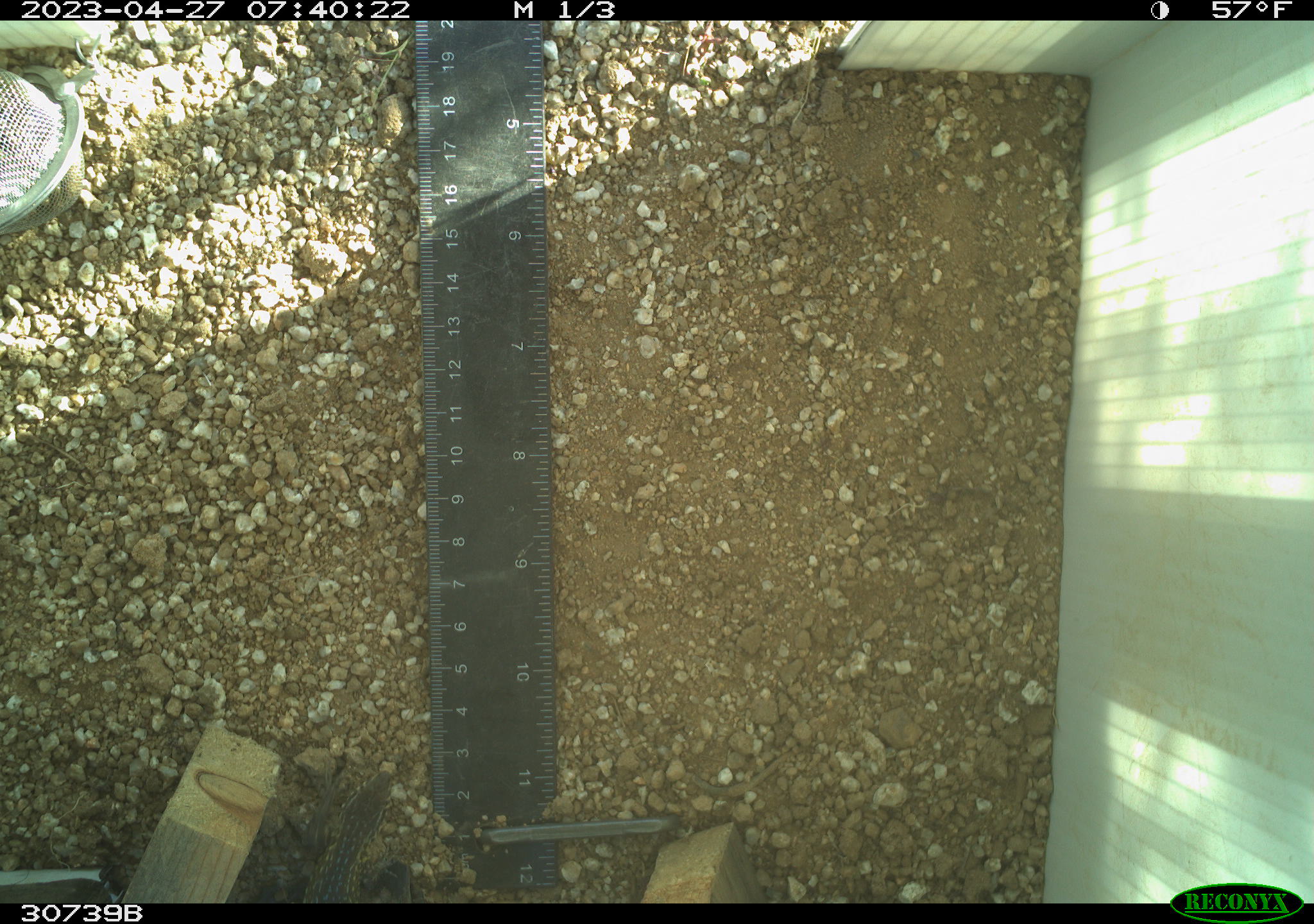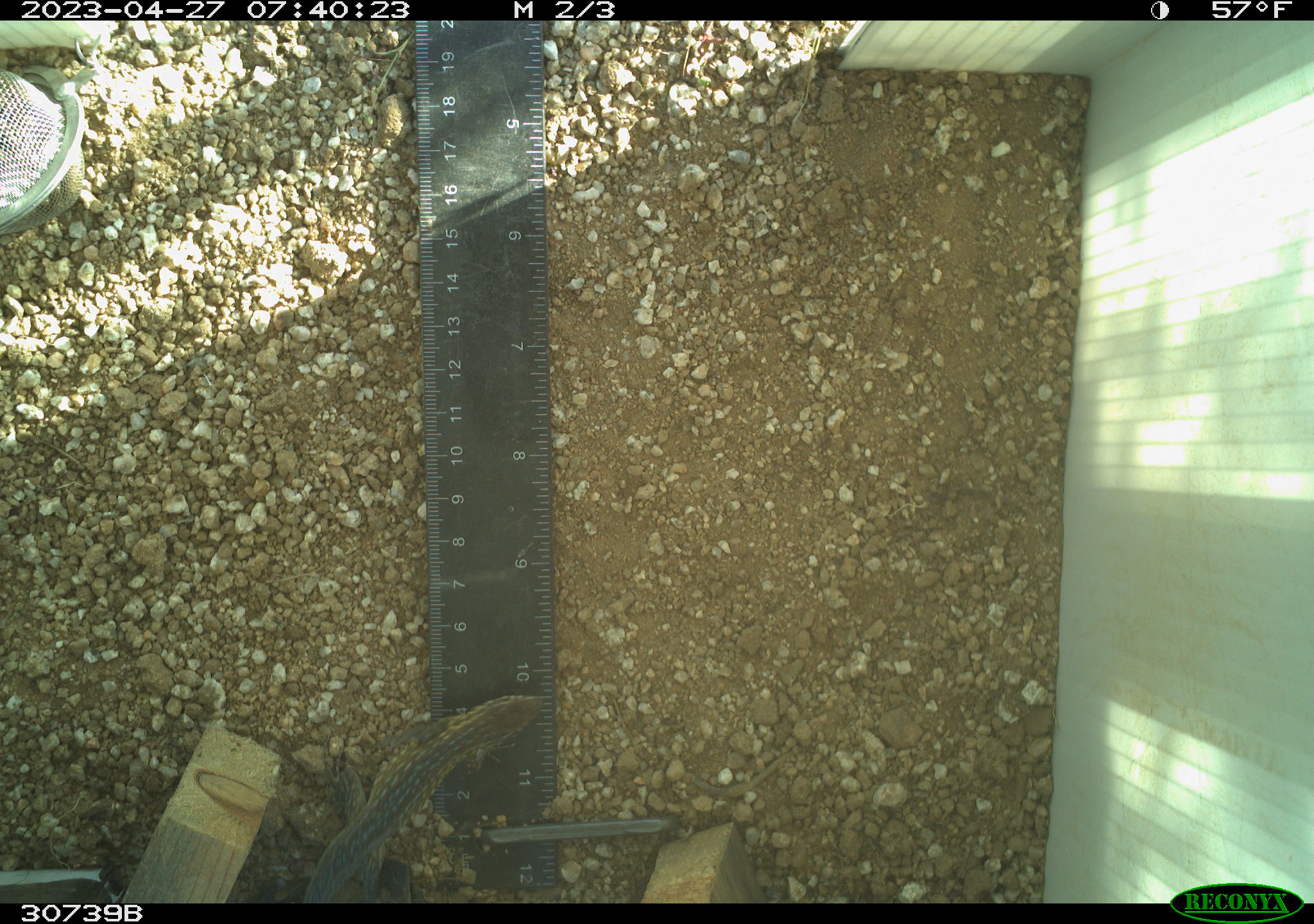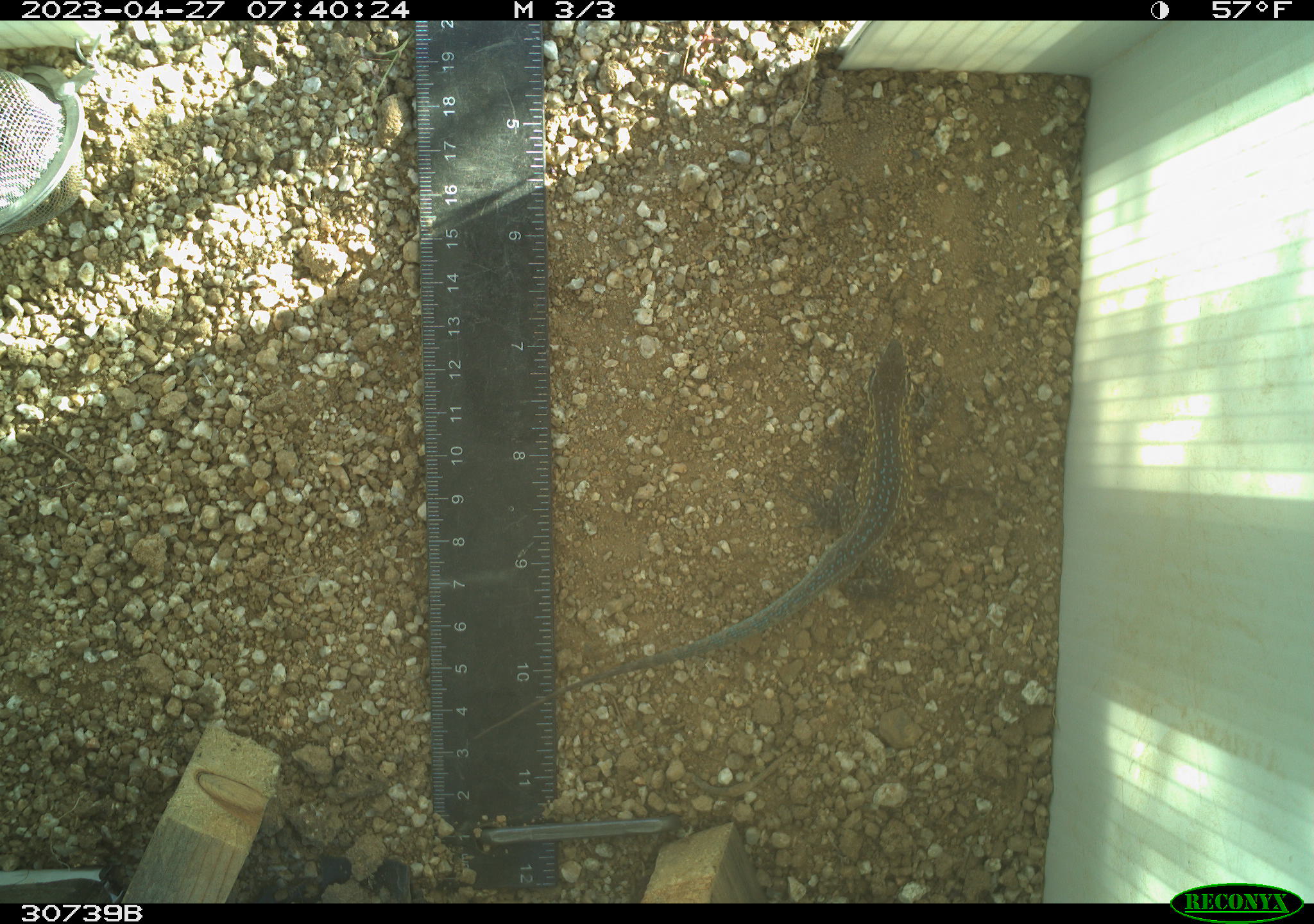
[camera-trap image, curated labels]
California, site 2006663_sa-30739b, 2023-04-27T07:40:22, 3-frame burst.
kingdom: Animalia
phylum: Chordata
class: Reptilia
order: Squamata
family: Phrynosomatidae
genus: Uta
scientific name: Uta stansburiana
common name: common side-blotched lizard